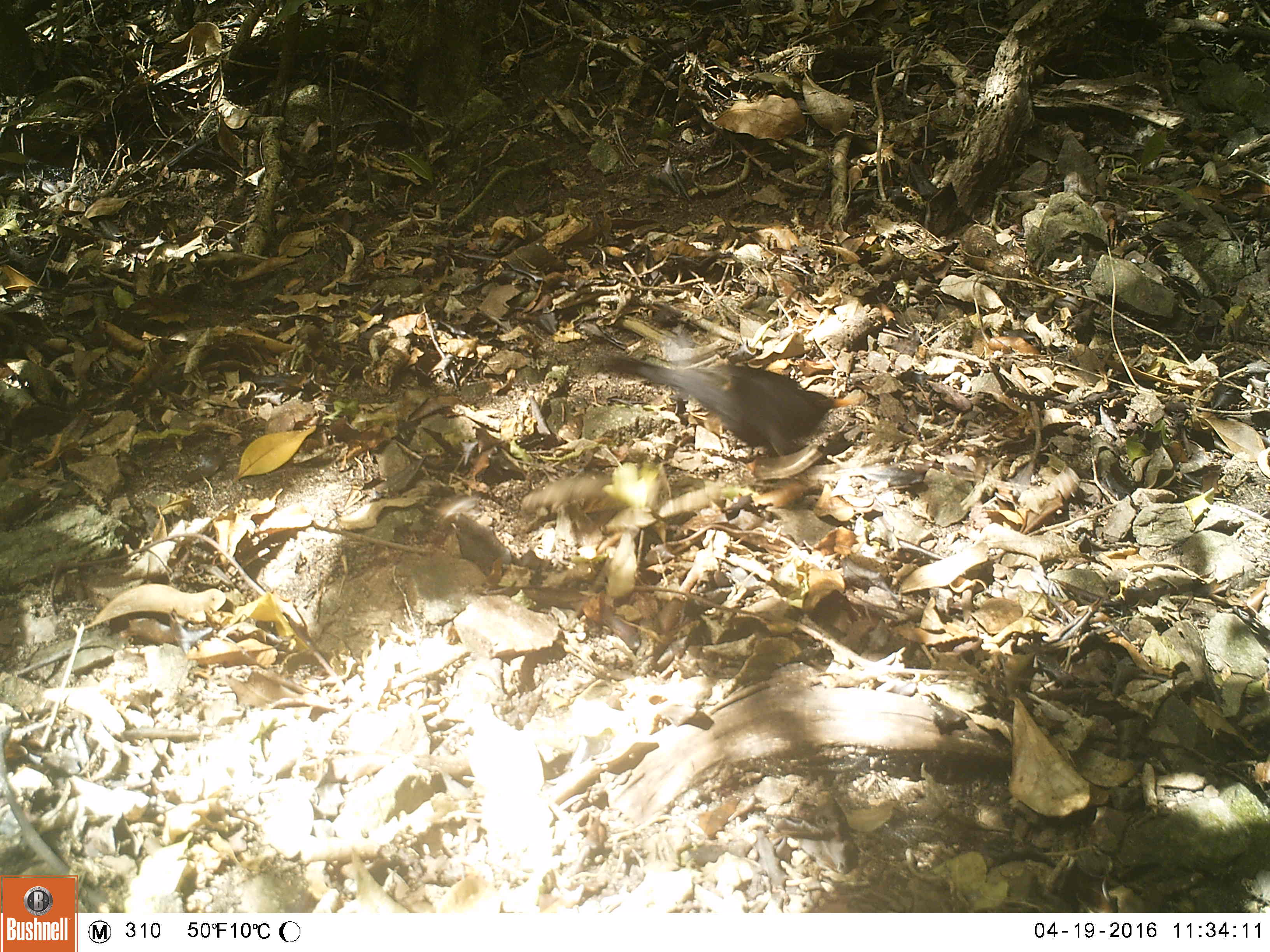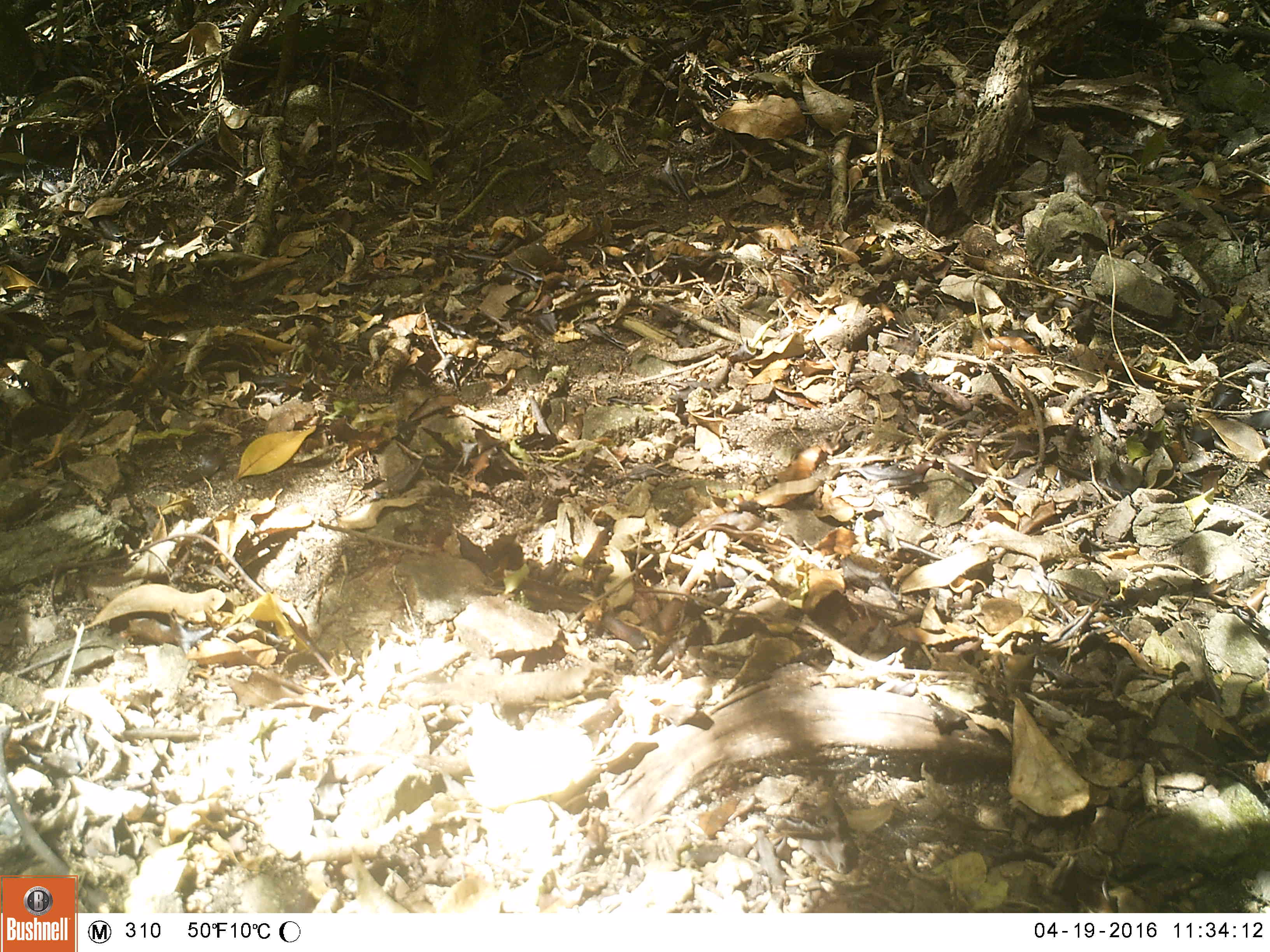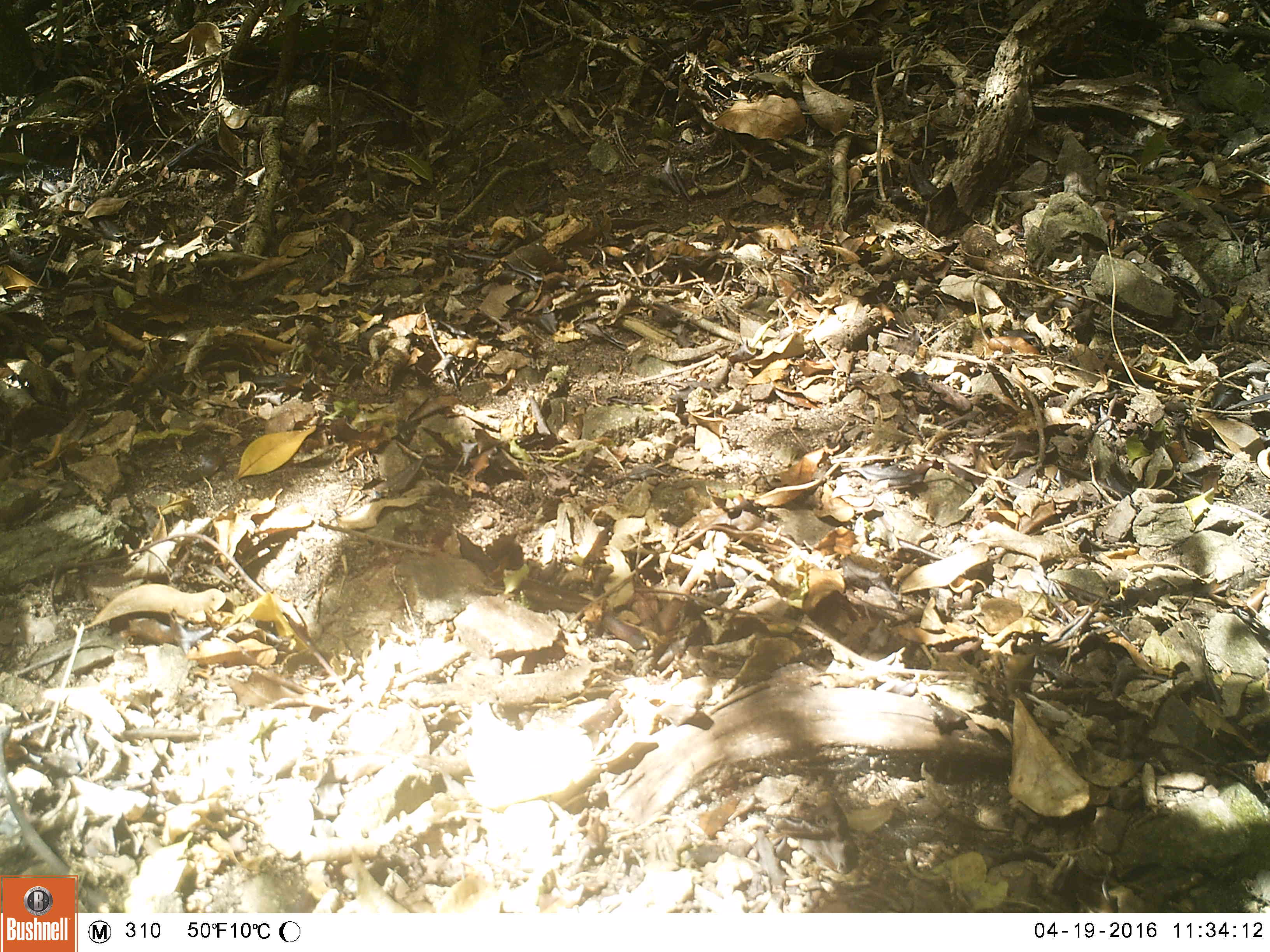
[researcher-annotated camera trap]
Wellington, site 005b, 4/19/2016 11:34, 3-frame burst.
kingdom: Animalia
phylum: Chordata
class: Aves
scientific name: Aves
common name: bird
Bird (Aves).